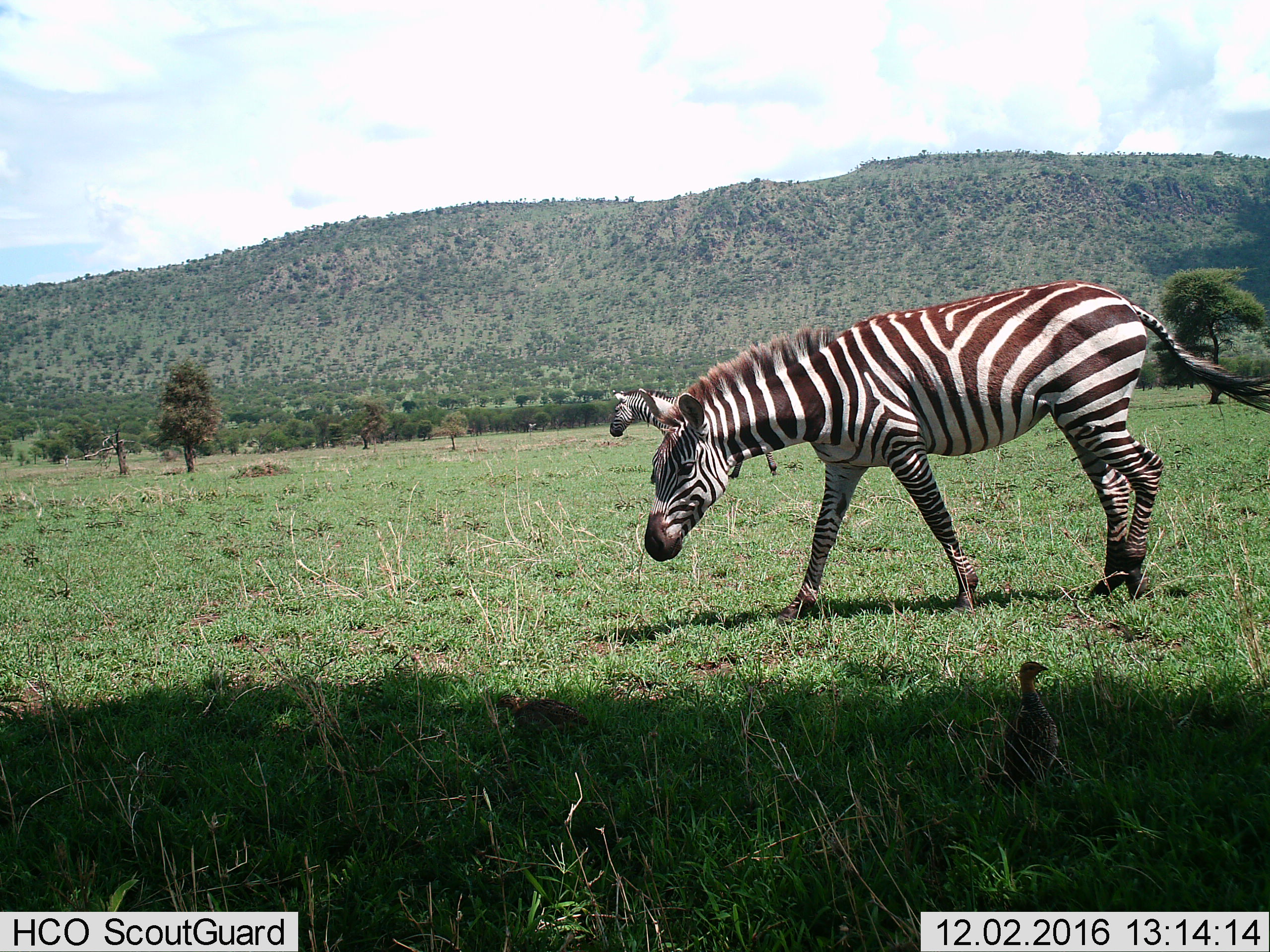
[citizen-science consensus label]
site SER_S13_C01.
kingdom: Animalia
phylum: Chordata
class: Mammalia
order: Perissodactyla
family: Equidae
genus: Equus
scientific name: Equus quagga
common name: plains zebra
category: zebraplains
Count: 2.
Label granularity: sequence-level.